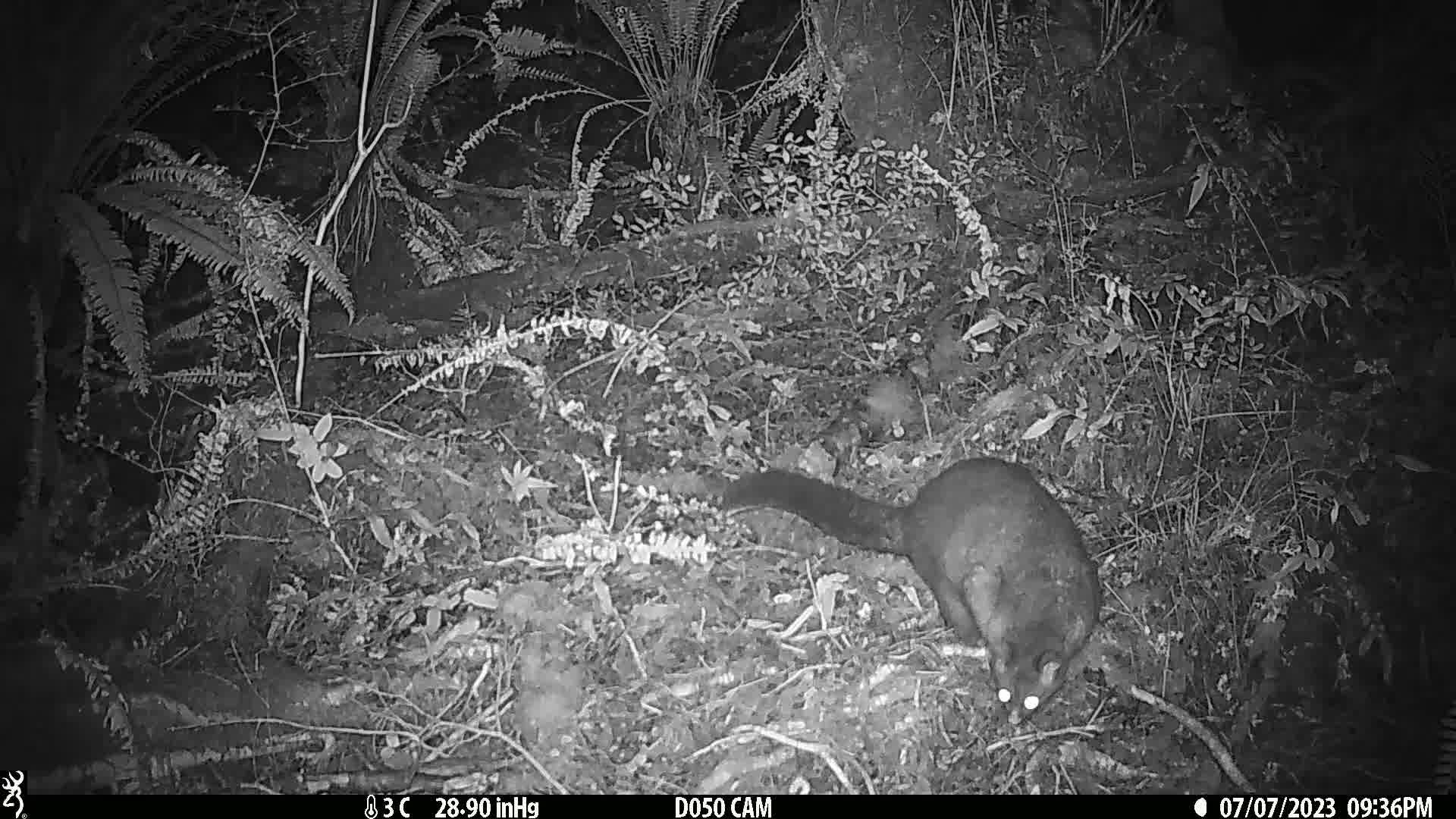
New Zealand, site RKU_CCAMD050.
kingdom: Animalia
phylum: Chordata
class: Mammalia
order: Diprotodontia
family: Phalangeridae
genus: Trichosurus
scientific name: Trichosurus vulpecula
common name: common brushtail possum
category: possum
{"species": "possum (common brushtail possum) (Trichosurus vulpecula)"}